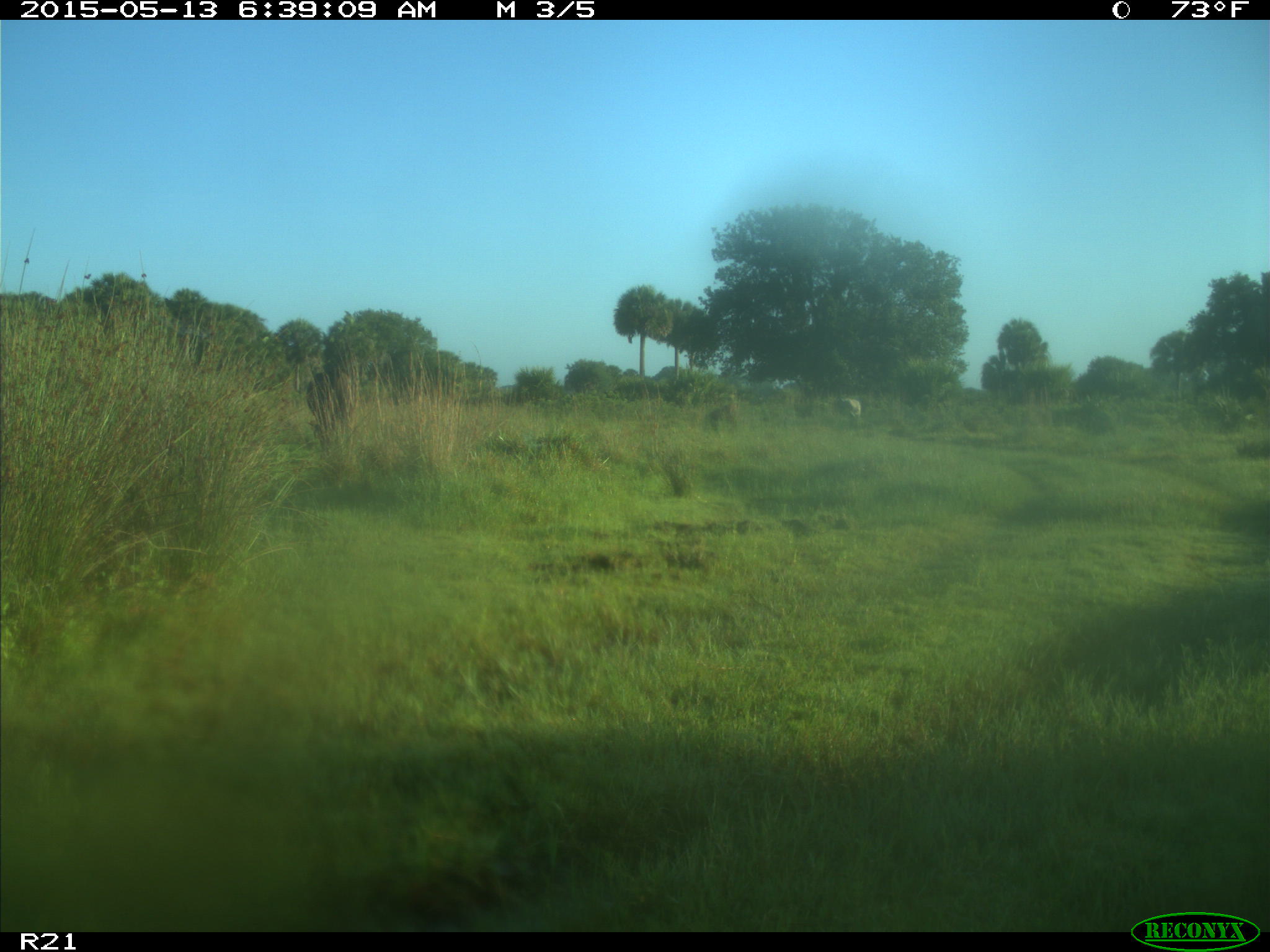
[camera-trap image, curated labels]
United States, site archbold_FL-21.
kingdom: Animalia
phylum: Chordata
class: Mammalia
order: Artiodactyla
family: Bovidae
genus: Bos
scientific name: Bos taurus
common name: domestic cow